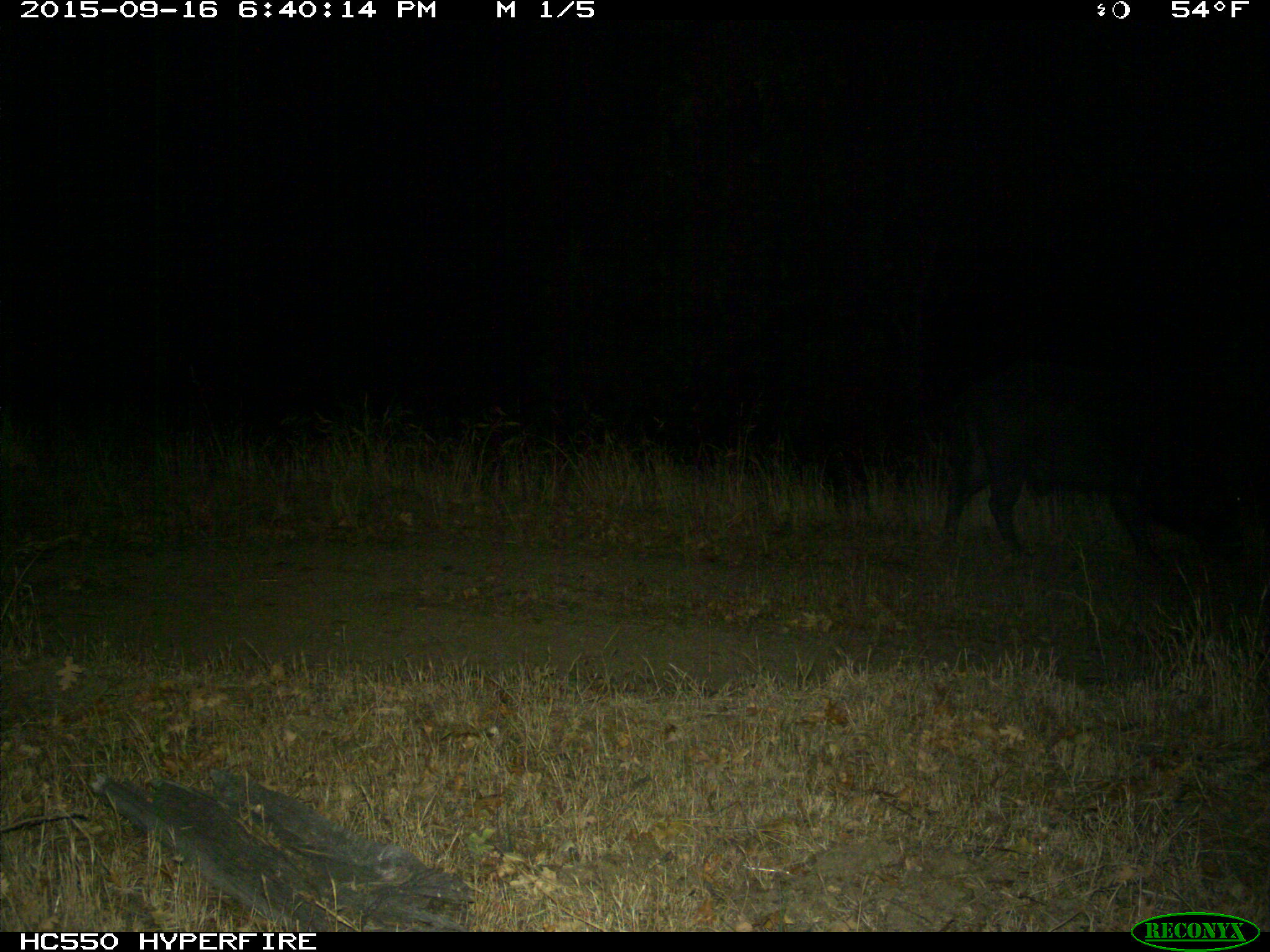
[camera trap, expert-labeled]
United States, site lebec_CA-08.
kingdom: Animalia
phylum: Chordata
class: Mammalia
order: Artiodactyla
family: Suidae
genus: Sus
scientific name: Sus scrofa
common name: wild boar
Sus scrofa (wild boar).